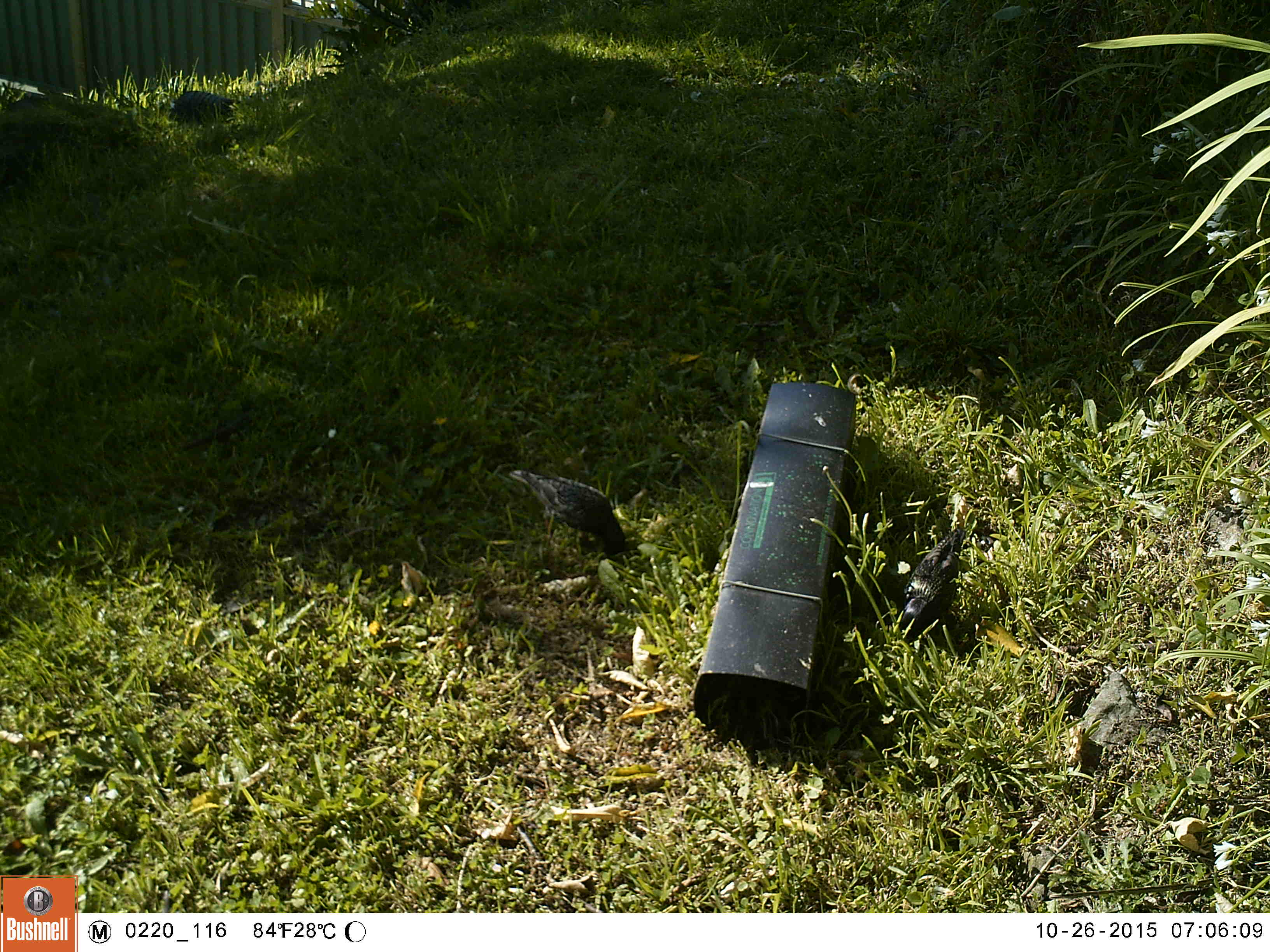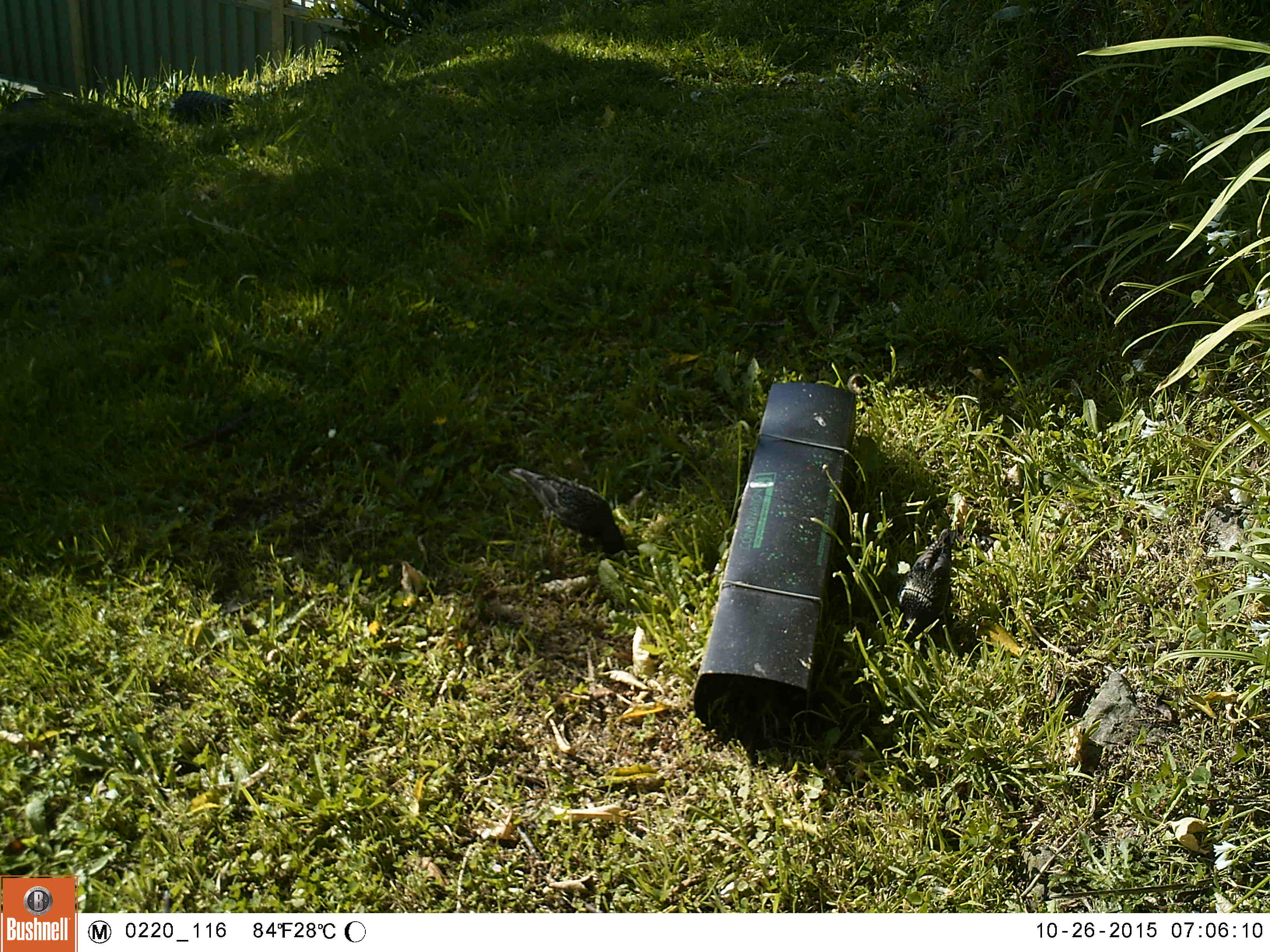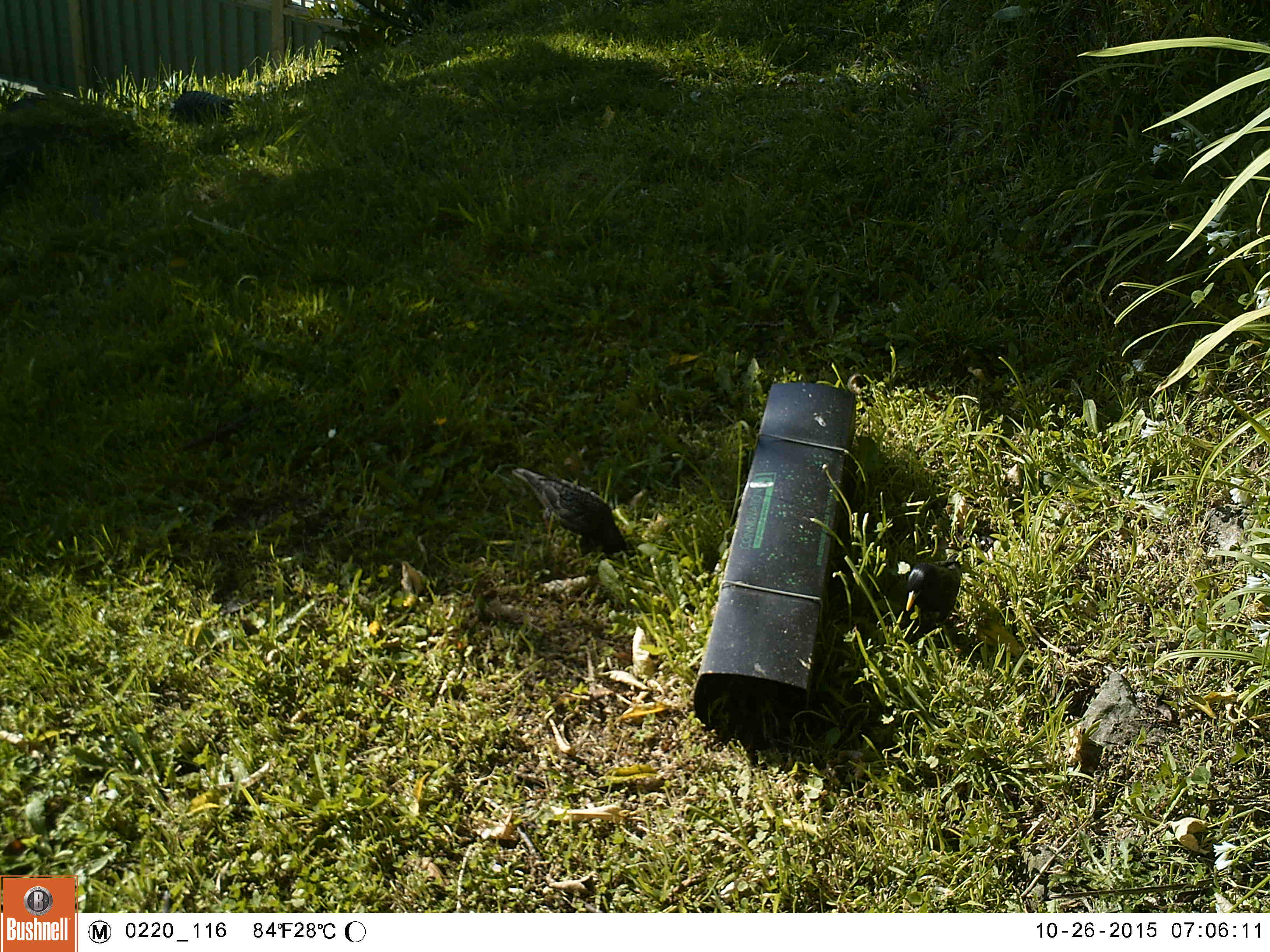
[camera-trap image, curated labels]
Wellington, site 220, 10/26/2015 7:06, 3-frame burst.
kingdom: Animalia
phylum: Chordata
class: Aves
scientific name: Aves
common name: bird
Bird (Aves).